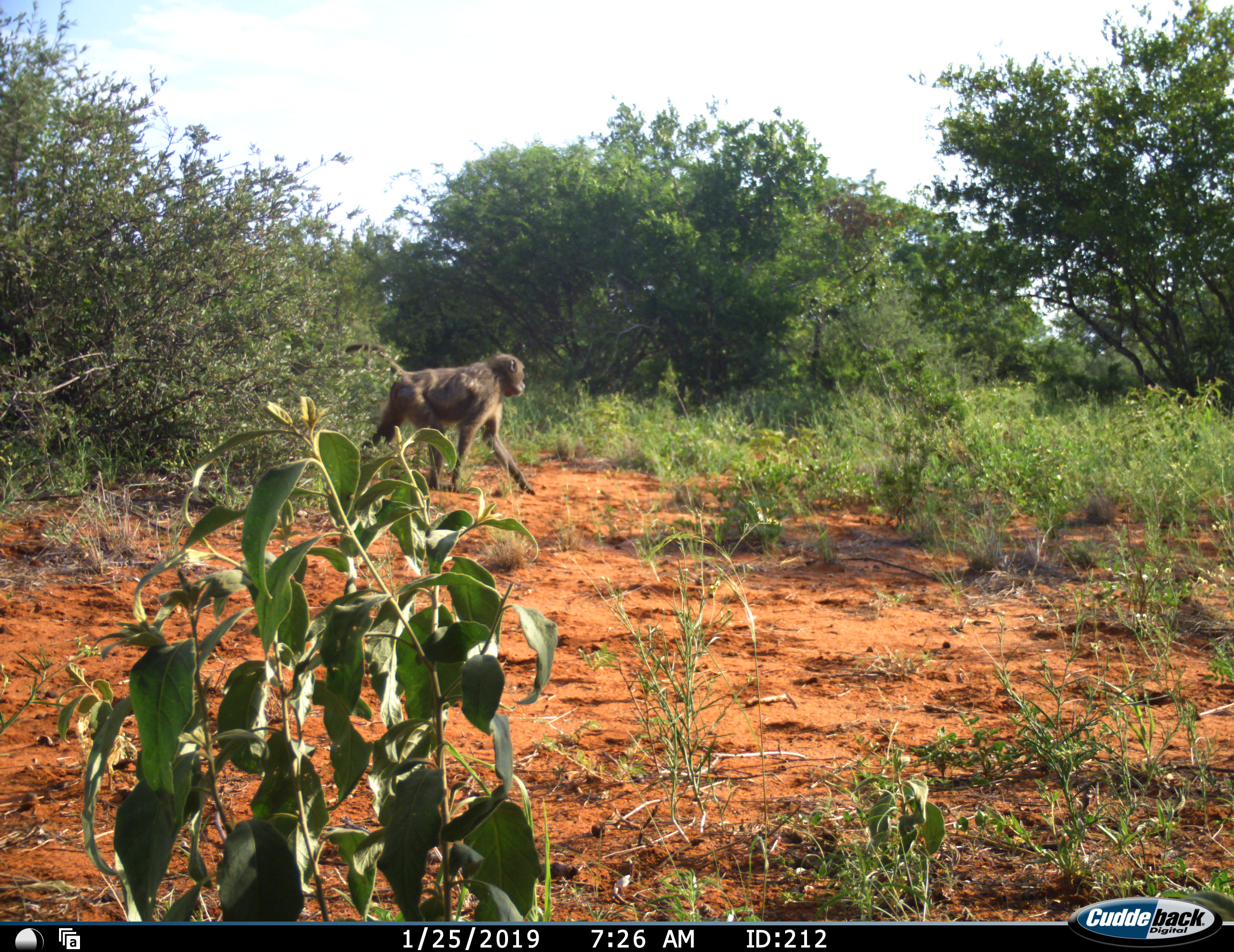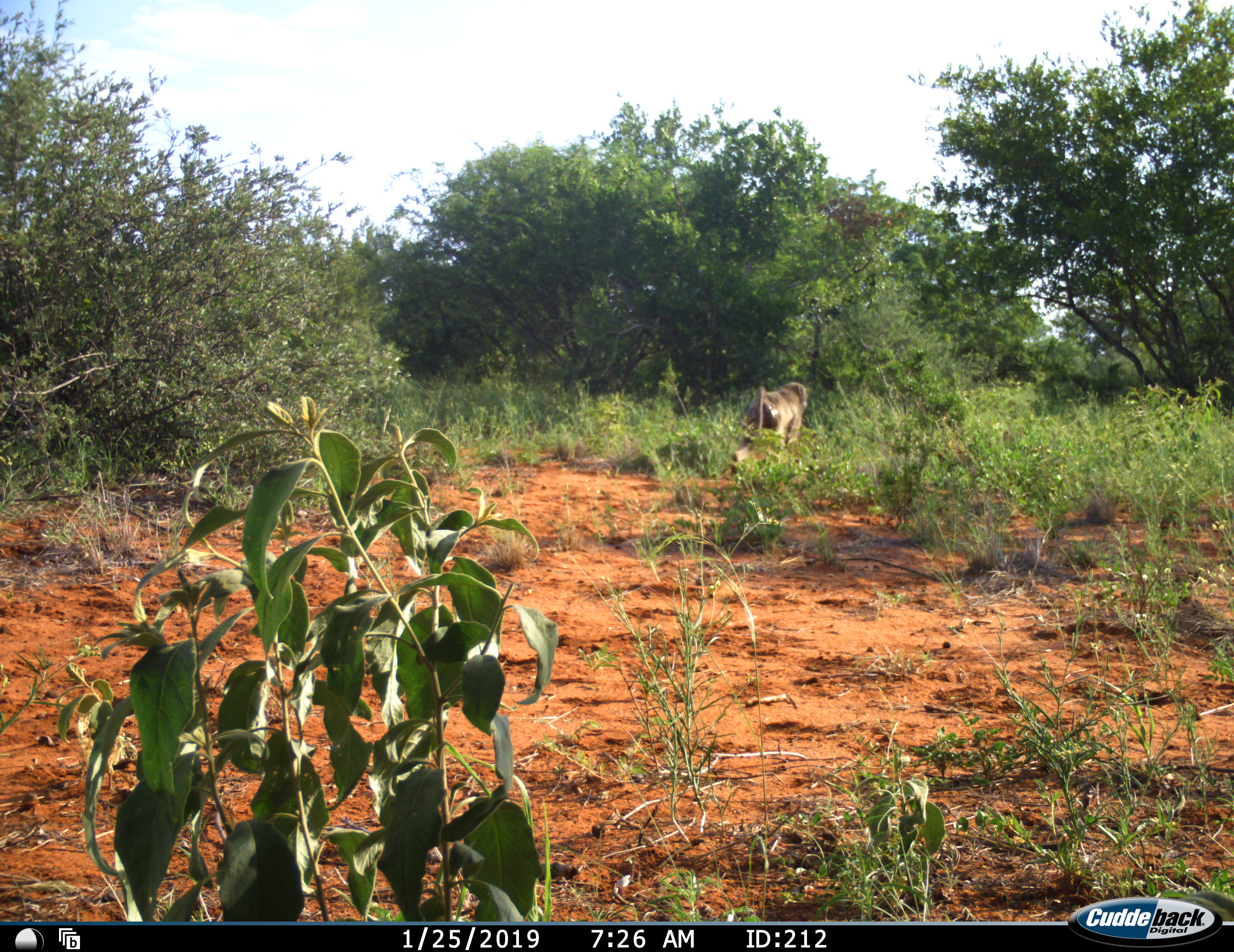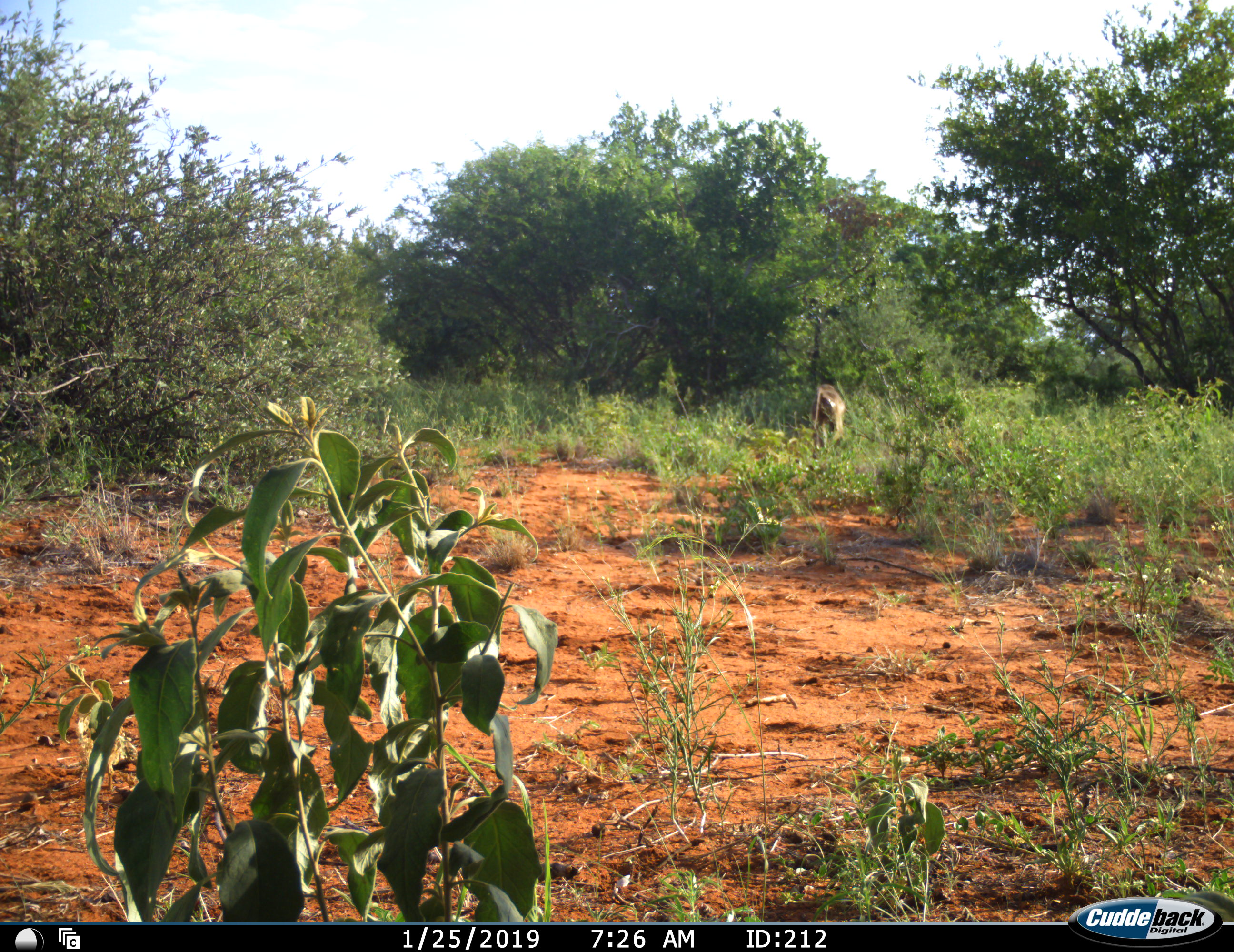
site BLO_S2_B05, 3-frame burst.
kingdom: Animalia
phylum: Chordata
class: Mammalia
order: Primates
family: Cercopithecidae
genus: Papio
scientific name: Papio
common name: baboon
Baboon (Papio), count 1. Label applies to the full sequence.